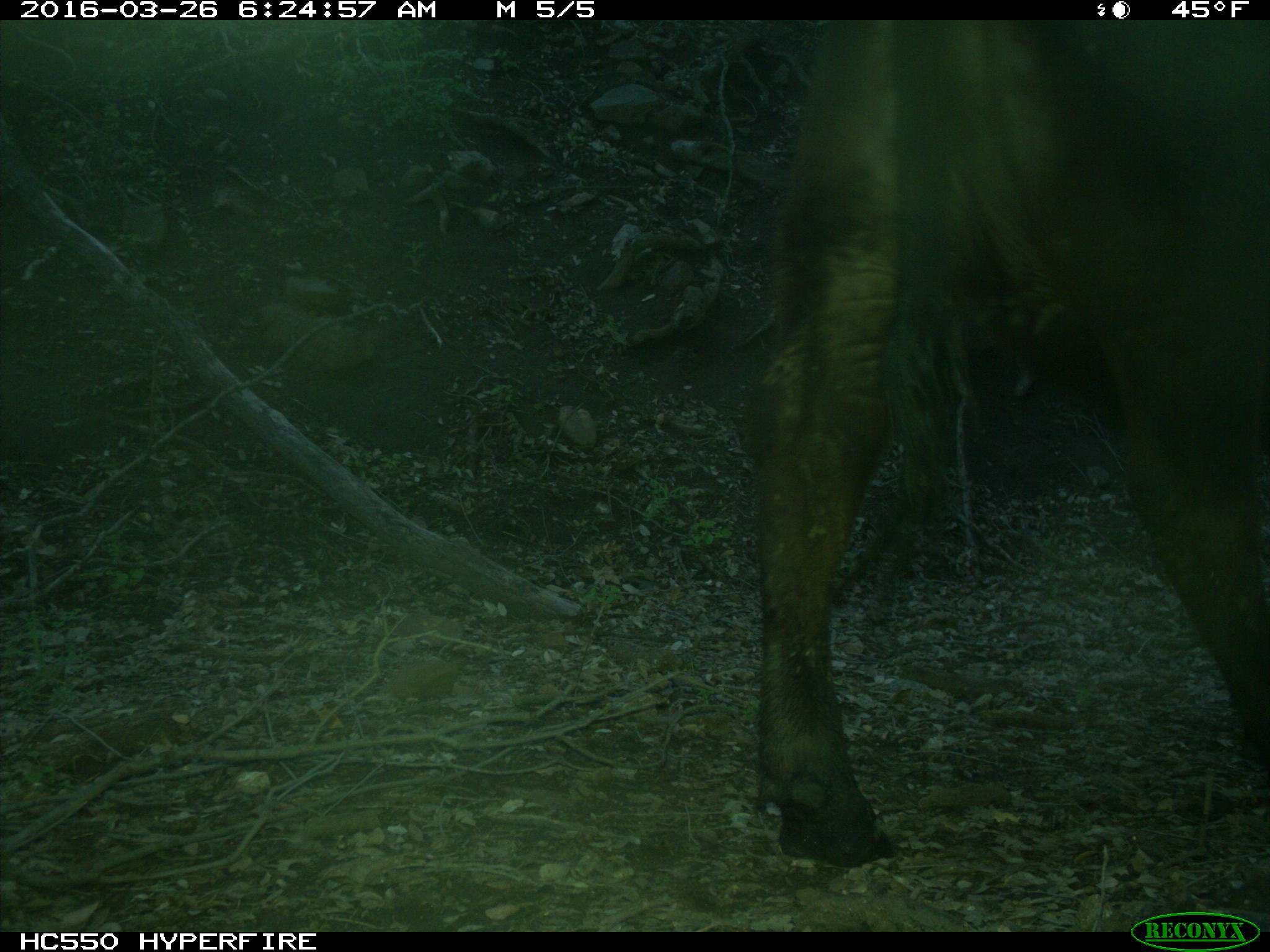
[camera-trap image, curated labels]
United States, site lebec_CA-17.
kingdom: Animalia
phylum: Chordata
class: Mammalia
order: Artiodactyla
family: Bovidae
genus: Bos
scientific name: Bos taurus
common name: domestic cow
Bos taurus (domestic cow).